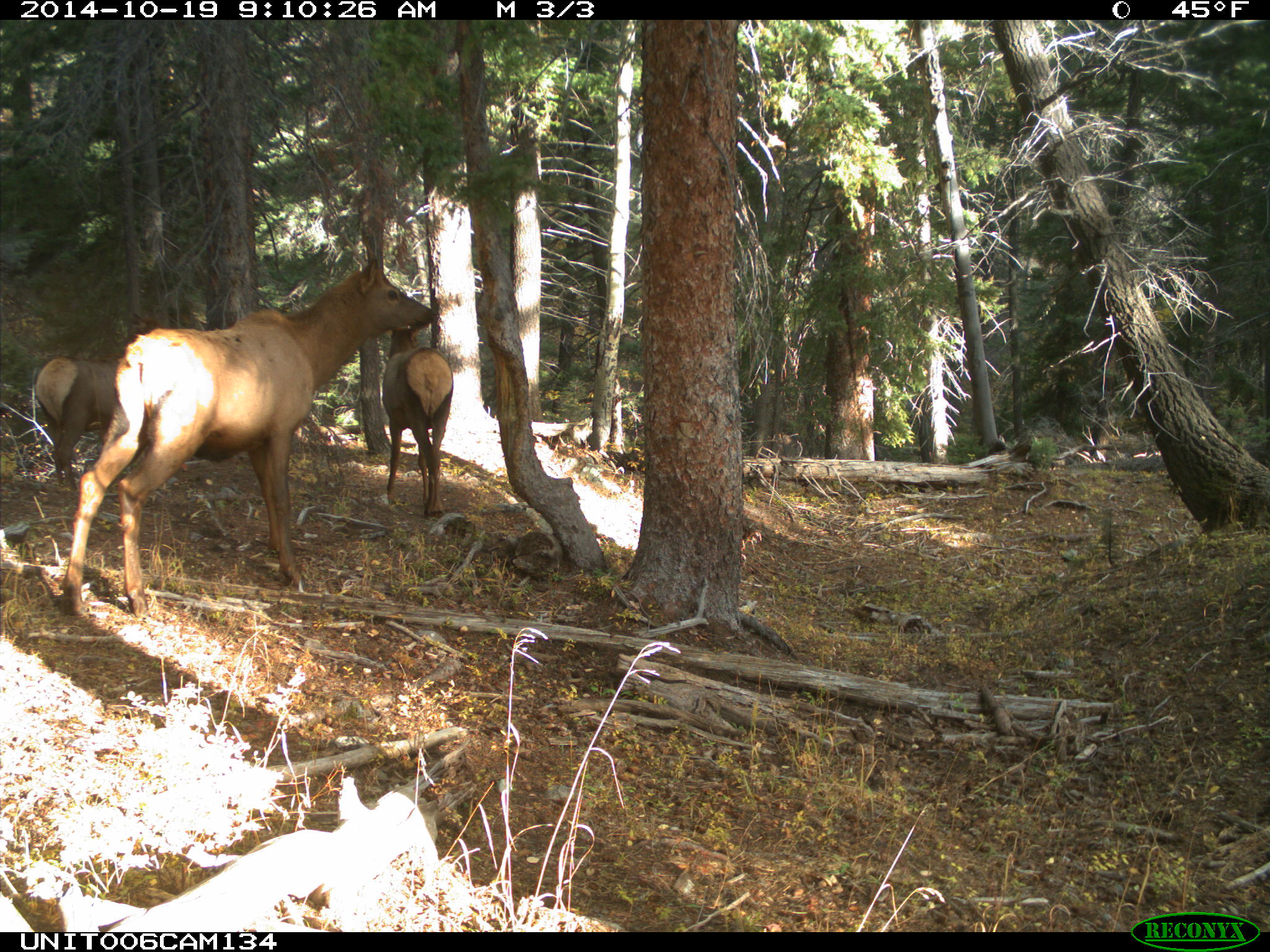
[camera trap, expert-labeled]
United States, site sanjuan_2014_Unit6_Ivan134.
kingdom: Animalia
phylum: Chordata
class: Mammalia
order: Artiodactyla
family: Cervidae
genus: Cervus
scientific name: Cervus elaphus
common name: red deer